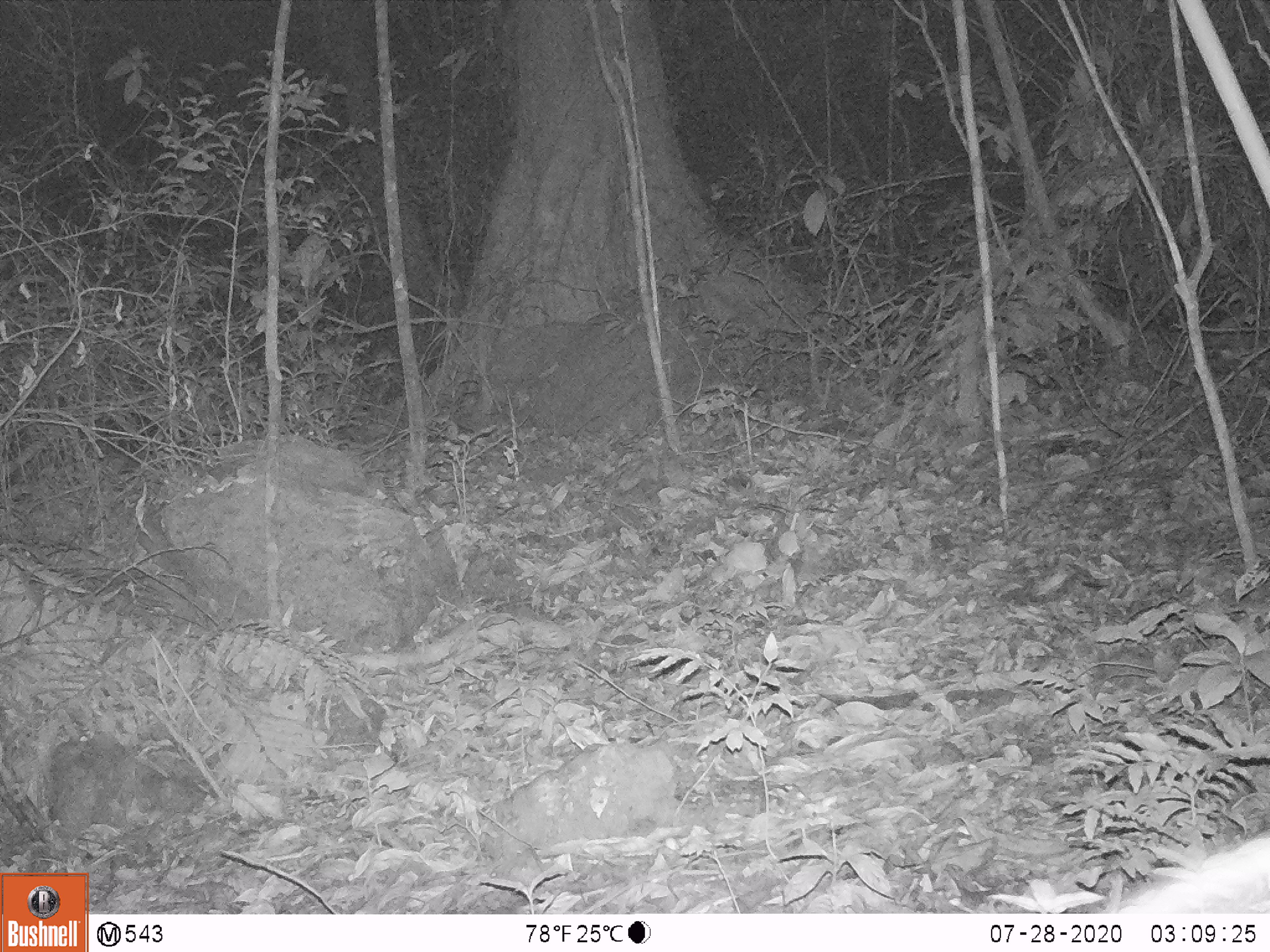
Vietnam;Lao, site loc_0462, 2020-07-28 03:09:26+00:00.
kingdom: Animalia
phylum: Chordata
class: Mammalia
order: Rodentia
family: Muridae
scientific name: Muridae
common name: old-world mice and rats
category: unidentified murid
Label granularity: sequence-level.